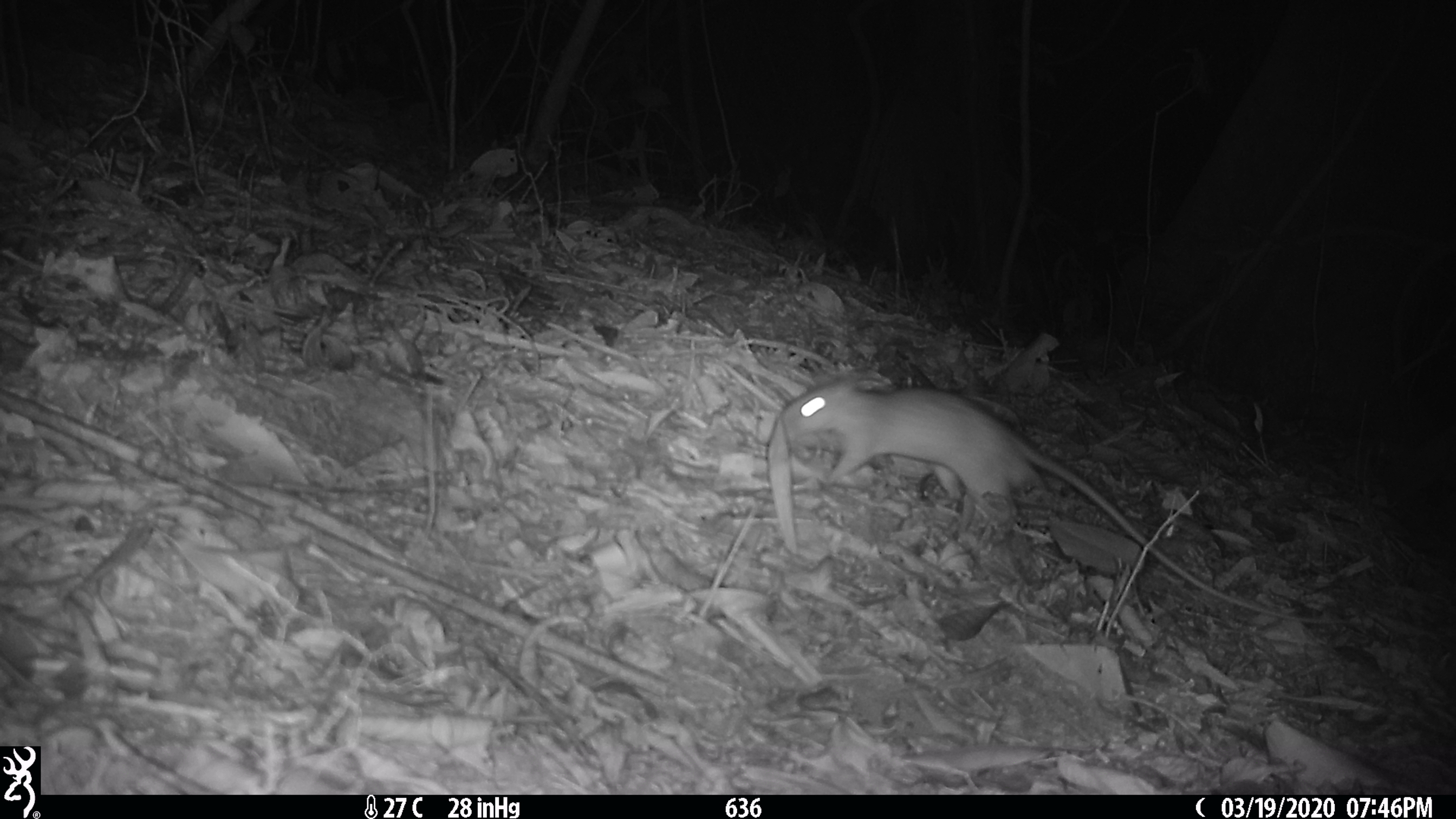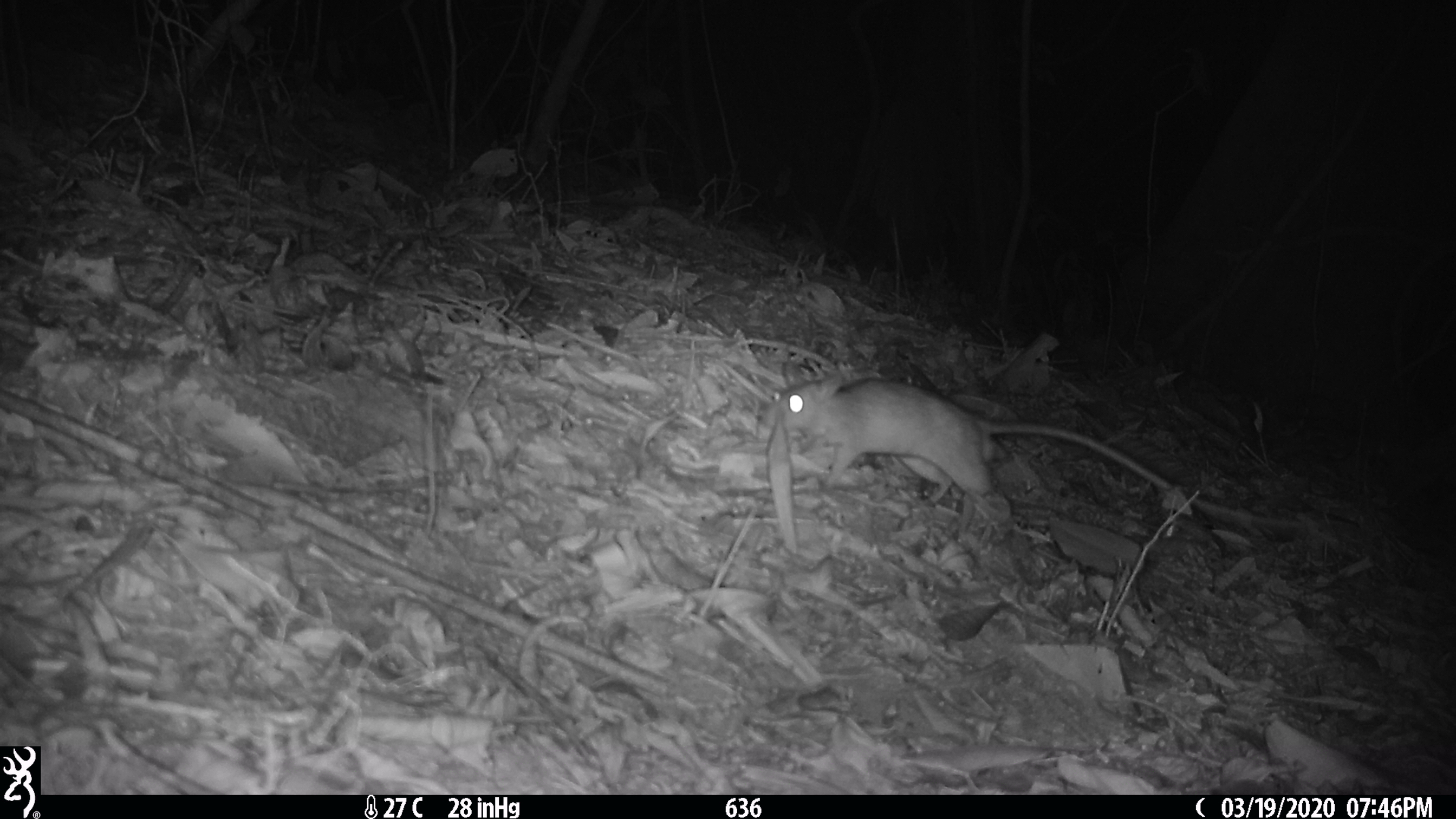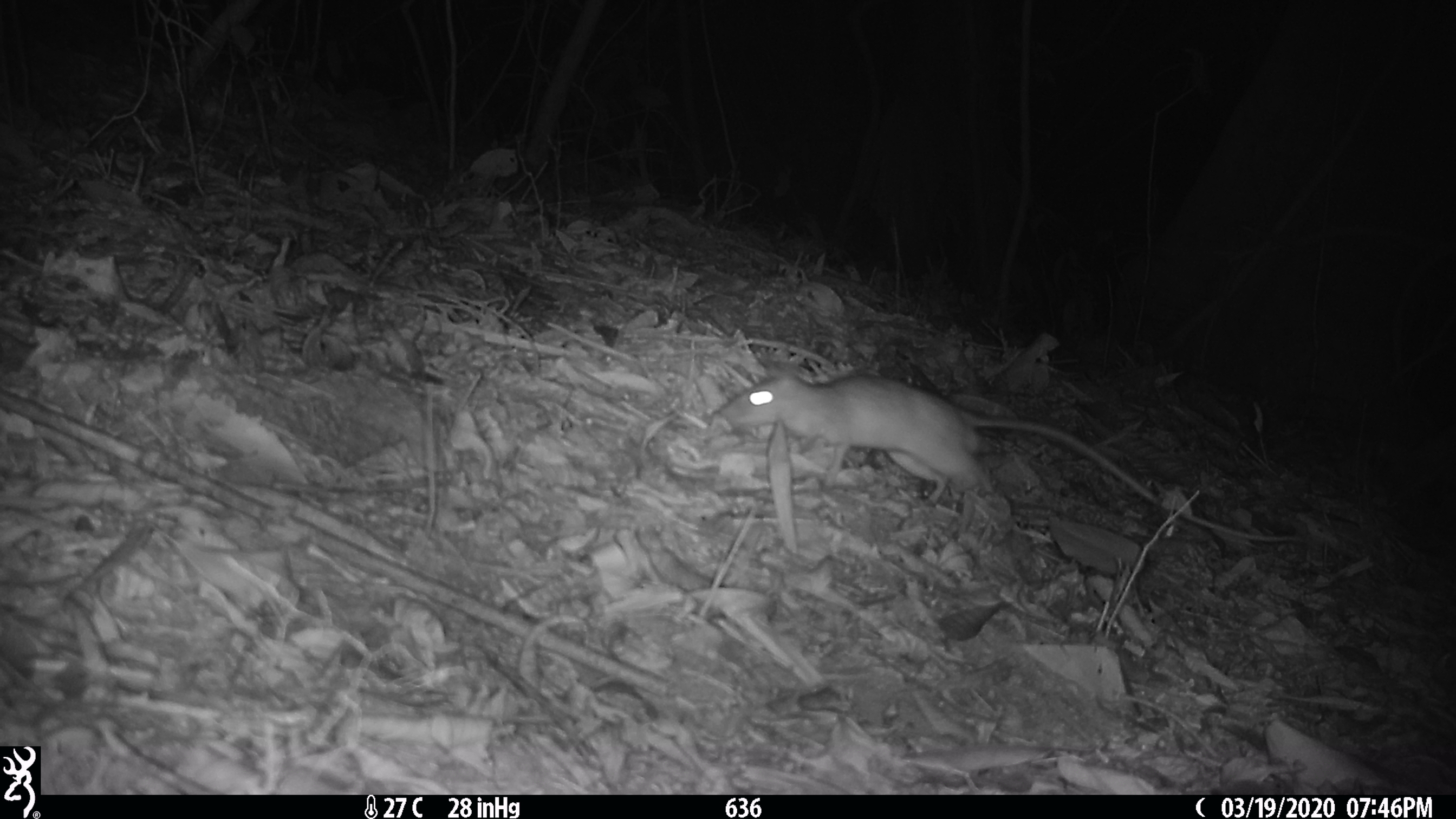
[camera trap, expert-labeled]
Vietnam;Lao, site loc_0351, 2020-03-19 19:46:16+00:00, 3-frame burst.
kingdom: Animalia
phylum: Chordata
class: Mammalia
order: Rodentia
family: Muridae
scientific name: Muridae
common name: old-world mice and rats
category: unidentified murid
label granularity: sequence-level